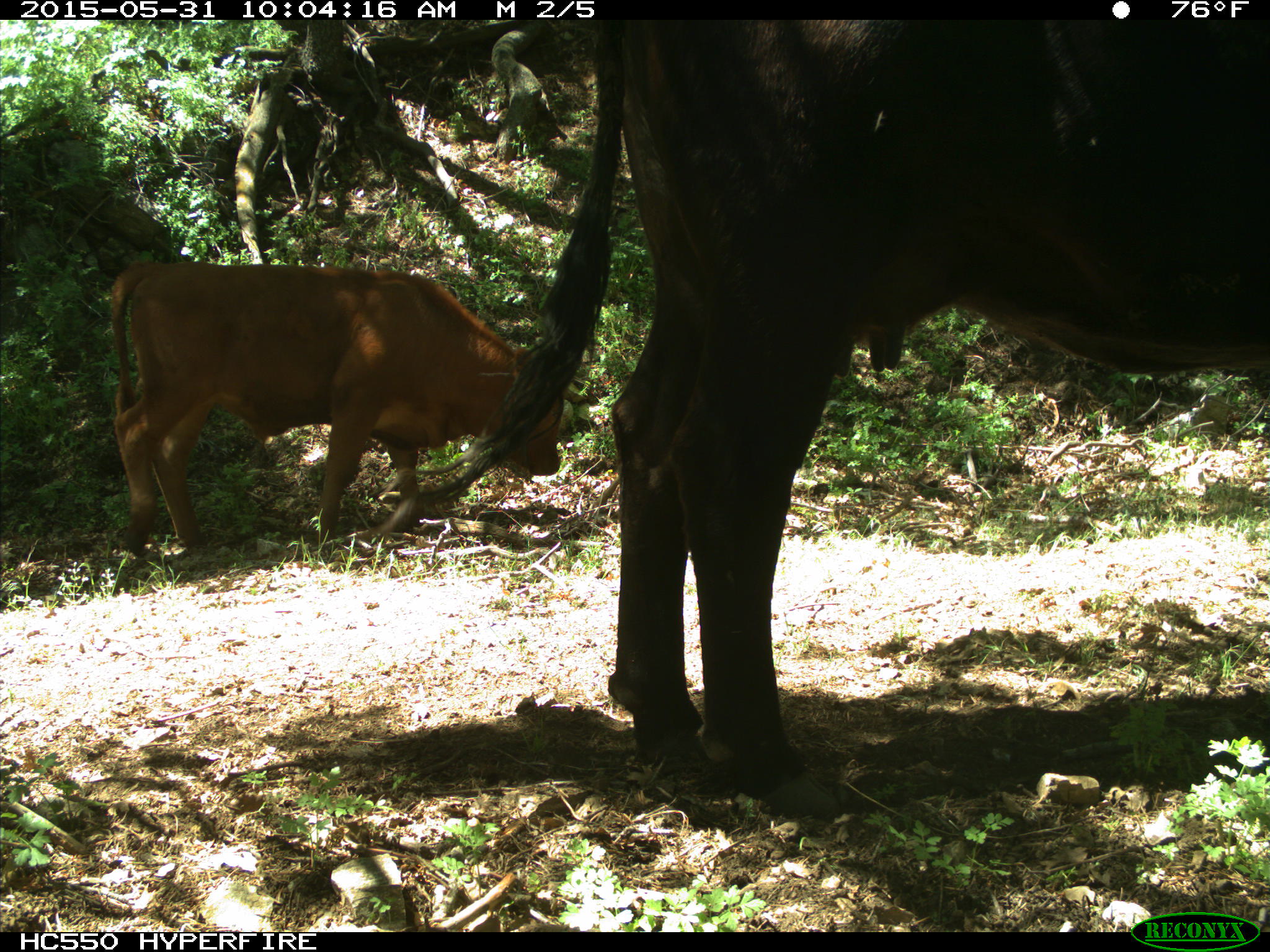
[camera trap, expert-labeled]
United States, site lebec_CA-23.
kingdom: Animalia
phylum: Chordata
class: Mammalia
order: Artiodactyla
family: Bovidae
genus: Bos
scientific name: Bos taurus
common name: domestic cow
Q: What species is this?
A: Bos taurus (domestic cow).